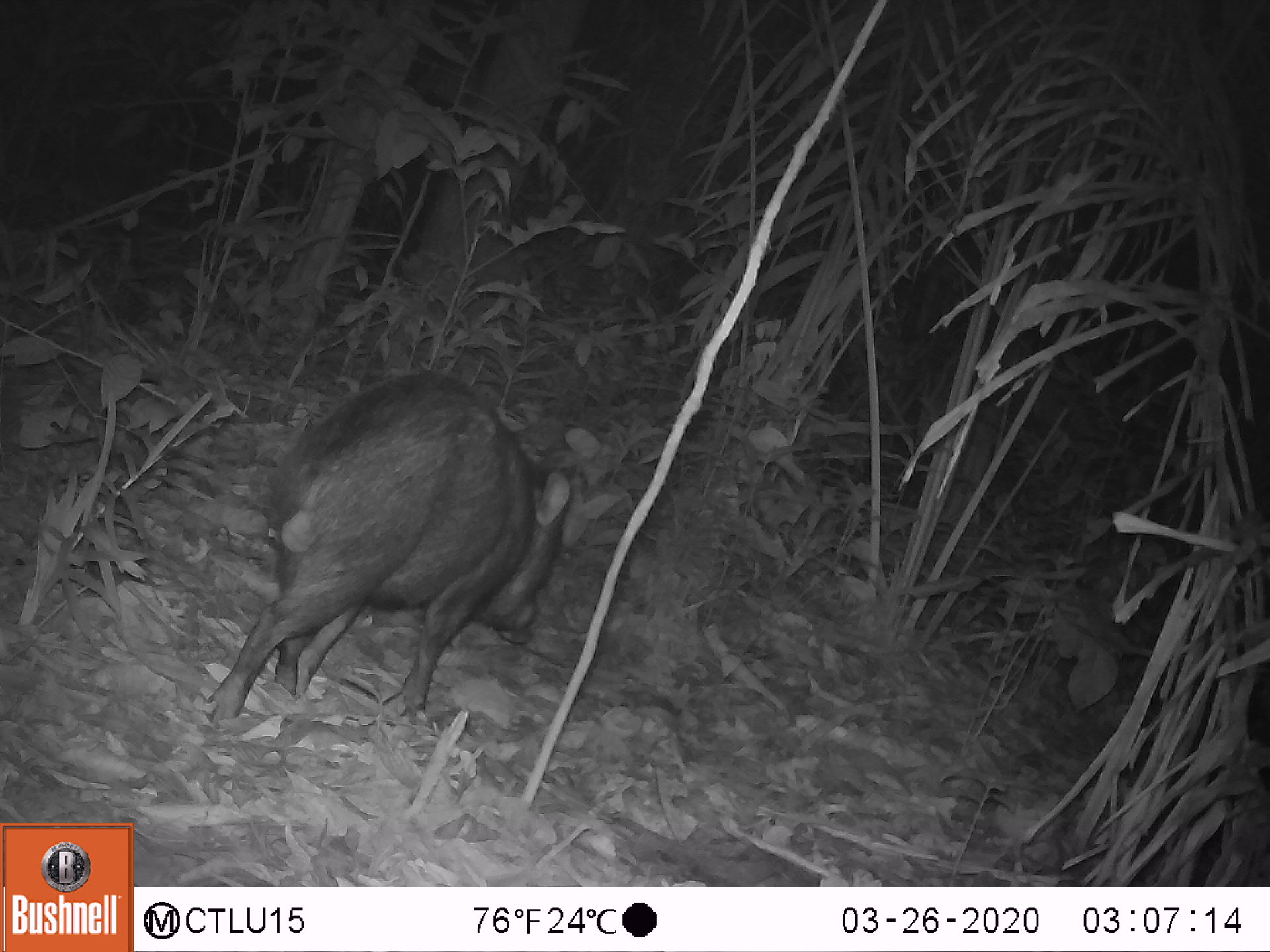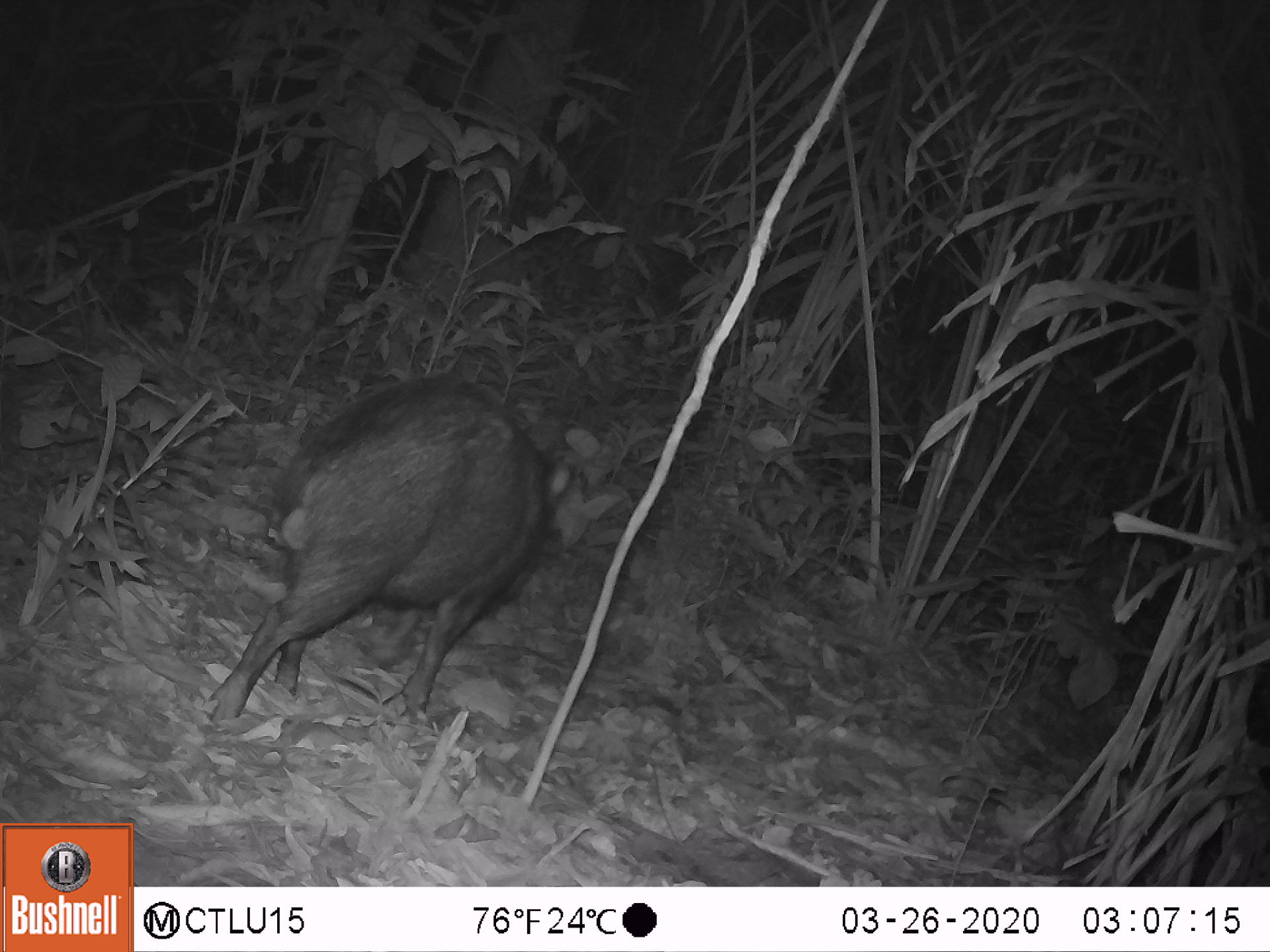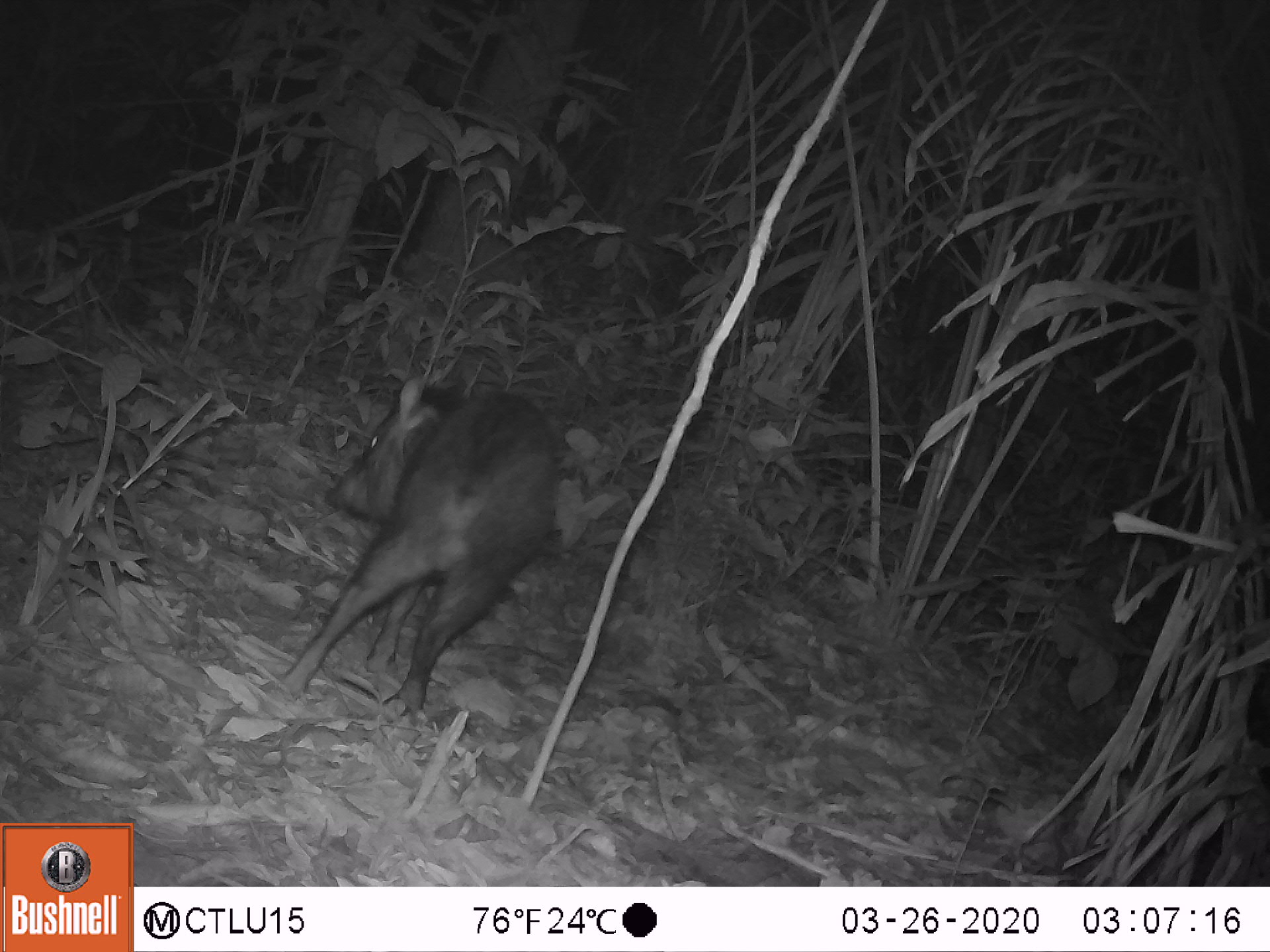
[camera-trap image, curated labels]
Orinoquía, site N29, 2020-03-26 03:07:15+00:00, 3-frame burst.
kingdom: Animalia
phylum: Chordata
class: Mammalia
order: Artiodactyla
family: Tayassuidae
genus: Pecari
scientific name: Pecari tajacu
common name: collared peccary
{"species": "collared peccary (Pecari tajacu)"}